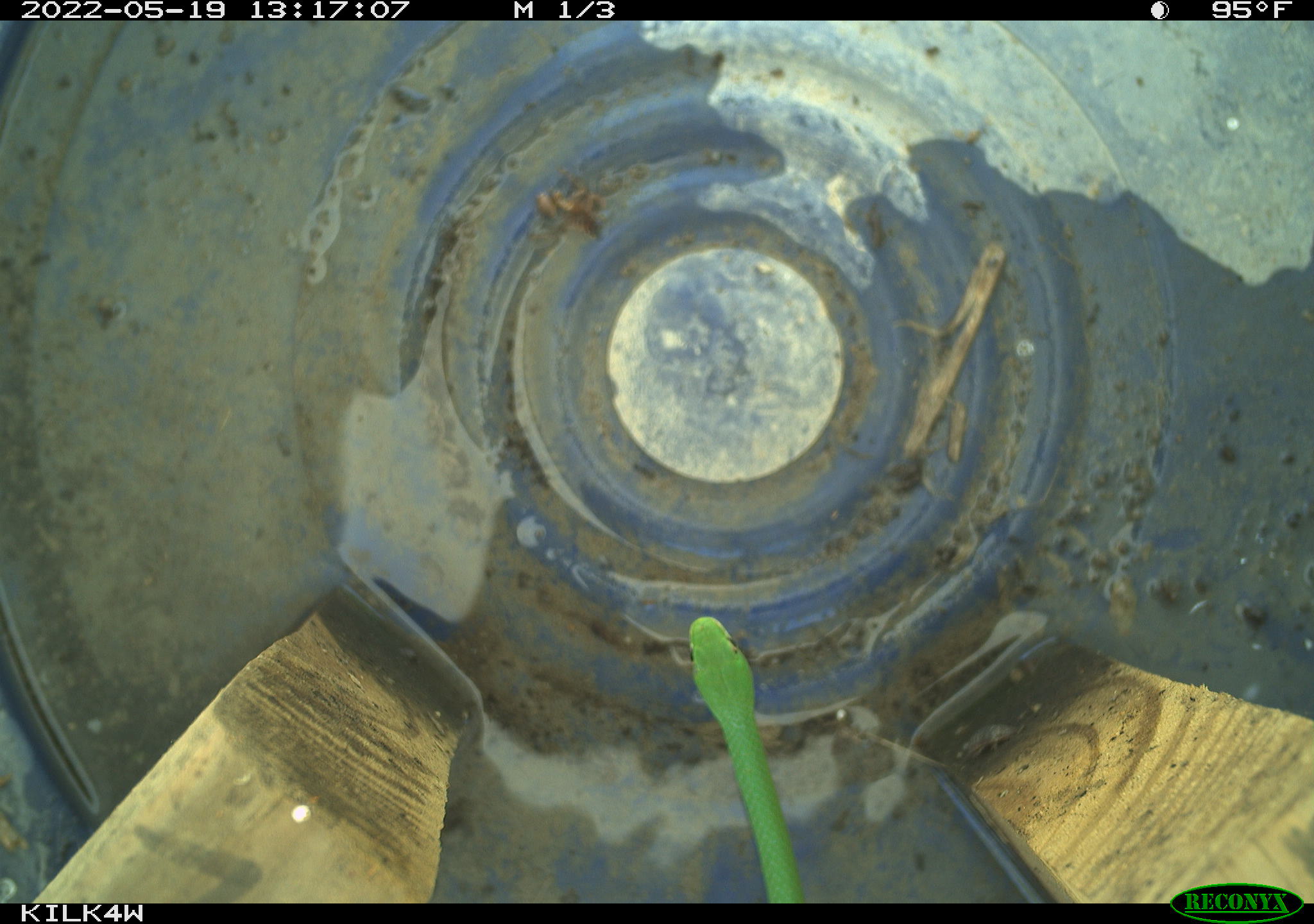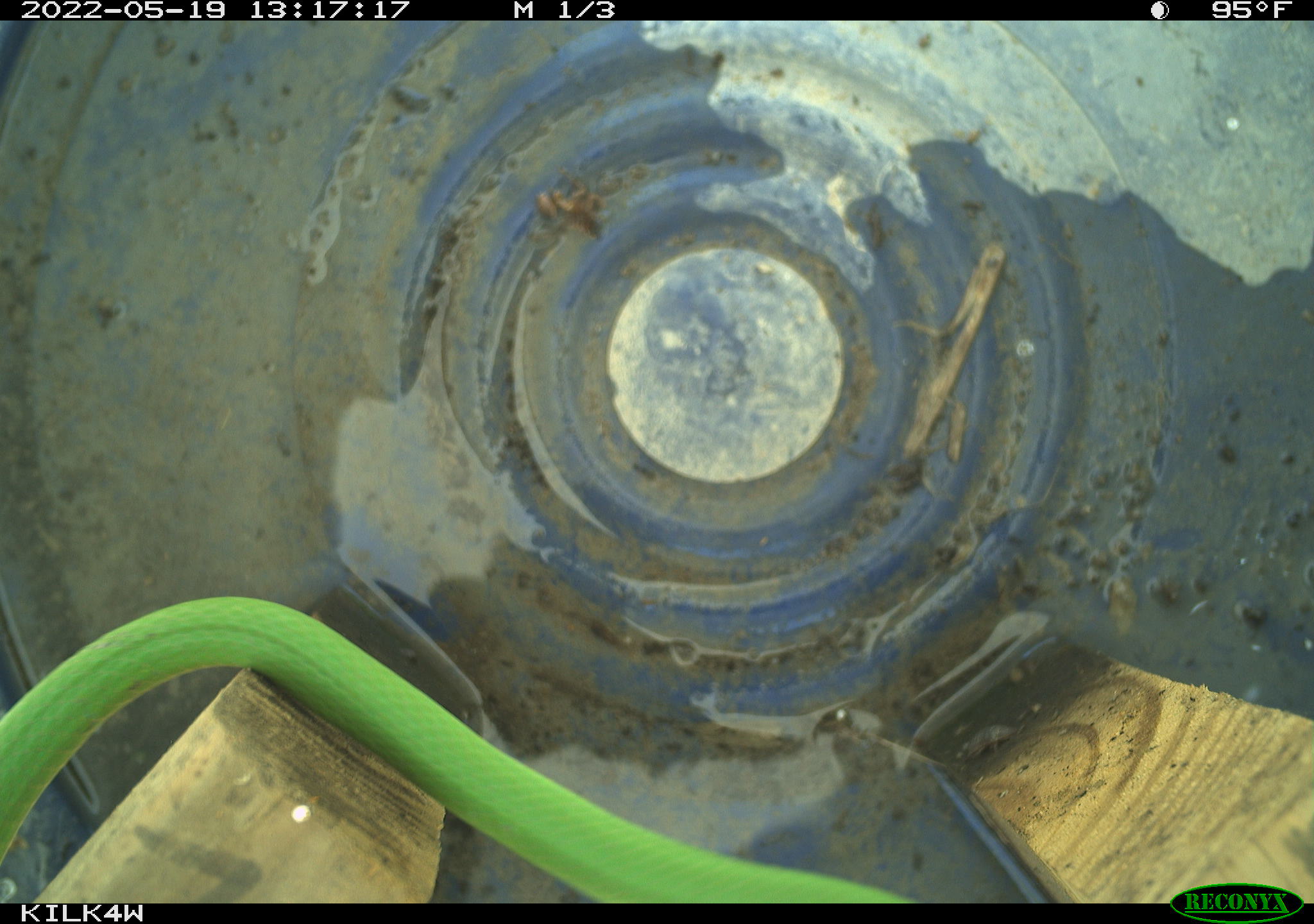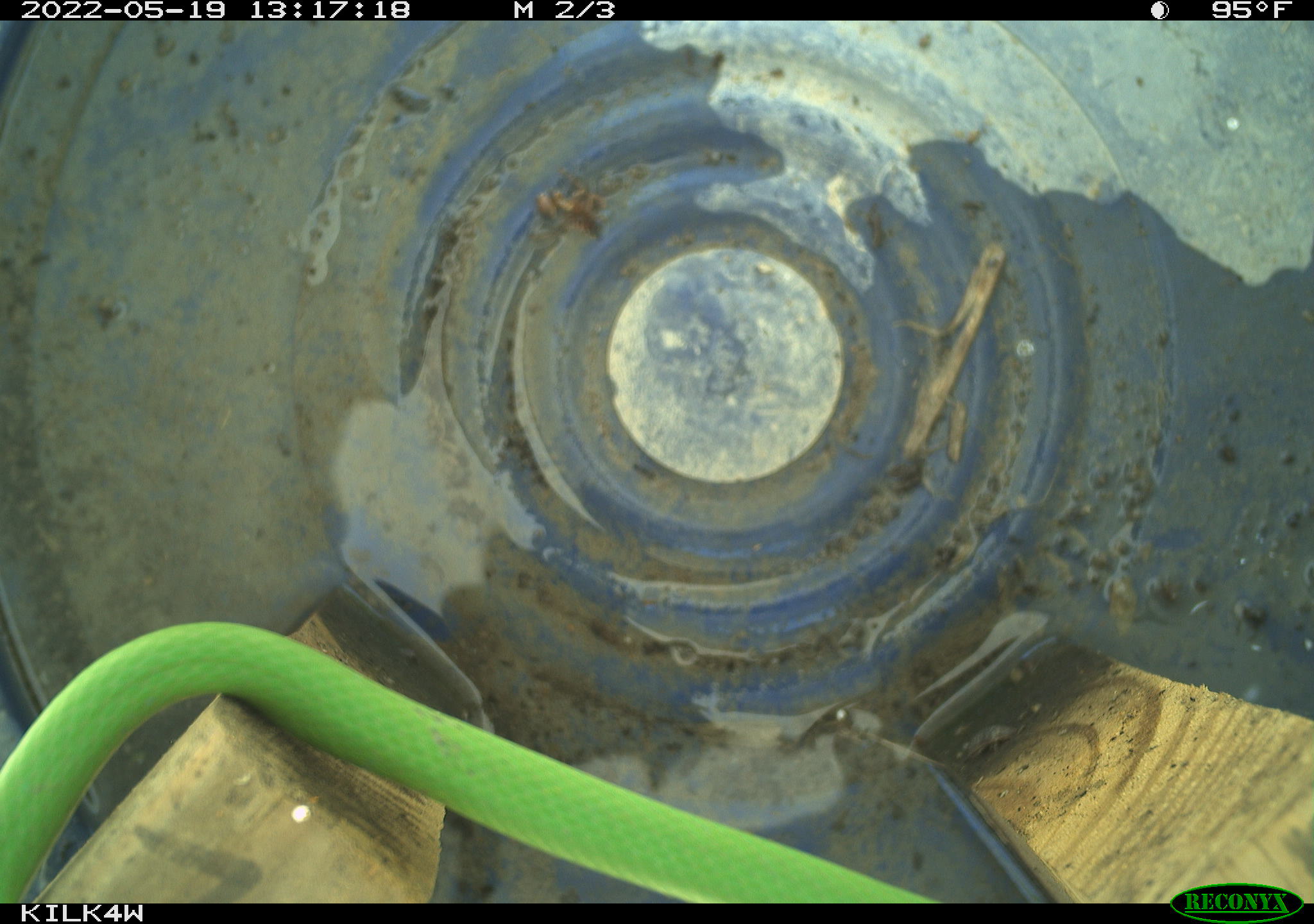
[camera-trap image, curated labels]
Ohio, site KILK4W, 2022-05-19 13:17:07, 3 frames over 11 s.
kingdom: Animalia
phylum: Chordata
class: Reptilia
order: Squamata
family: Colubridae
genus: Opheodrys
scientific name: Opheodrys vernalis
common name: smooth greensnake